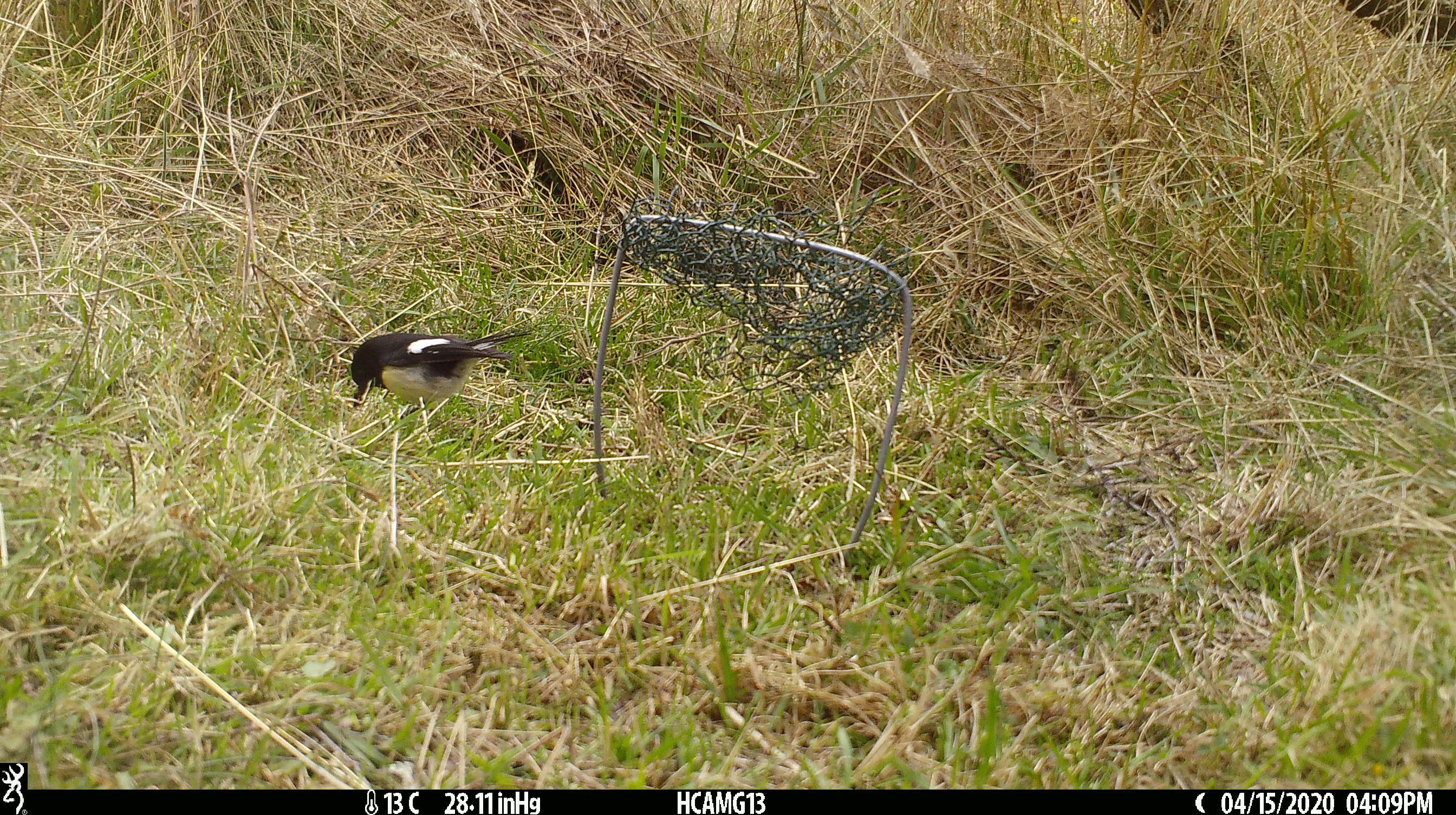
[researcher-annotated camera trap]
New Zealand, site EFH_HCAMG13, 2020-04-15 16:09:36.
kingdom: Animalia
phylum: Chordata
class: Aves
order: Passeriformes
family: Petroicidae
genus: Petroica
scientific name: Petroica macrocephala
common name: tomtit